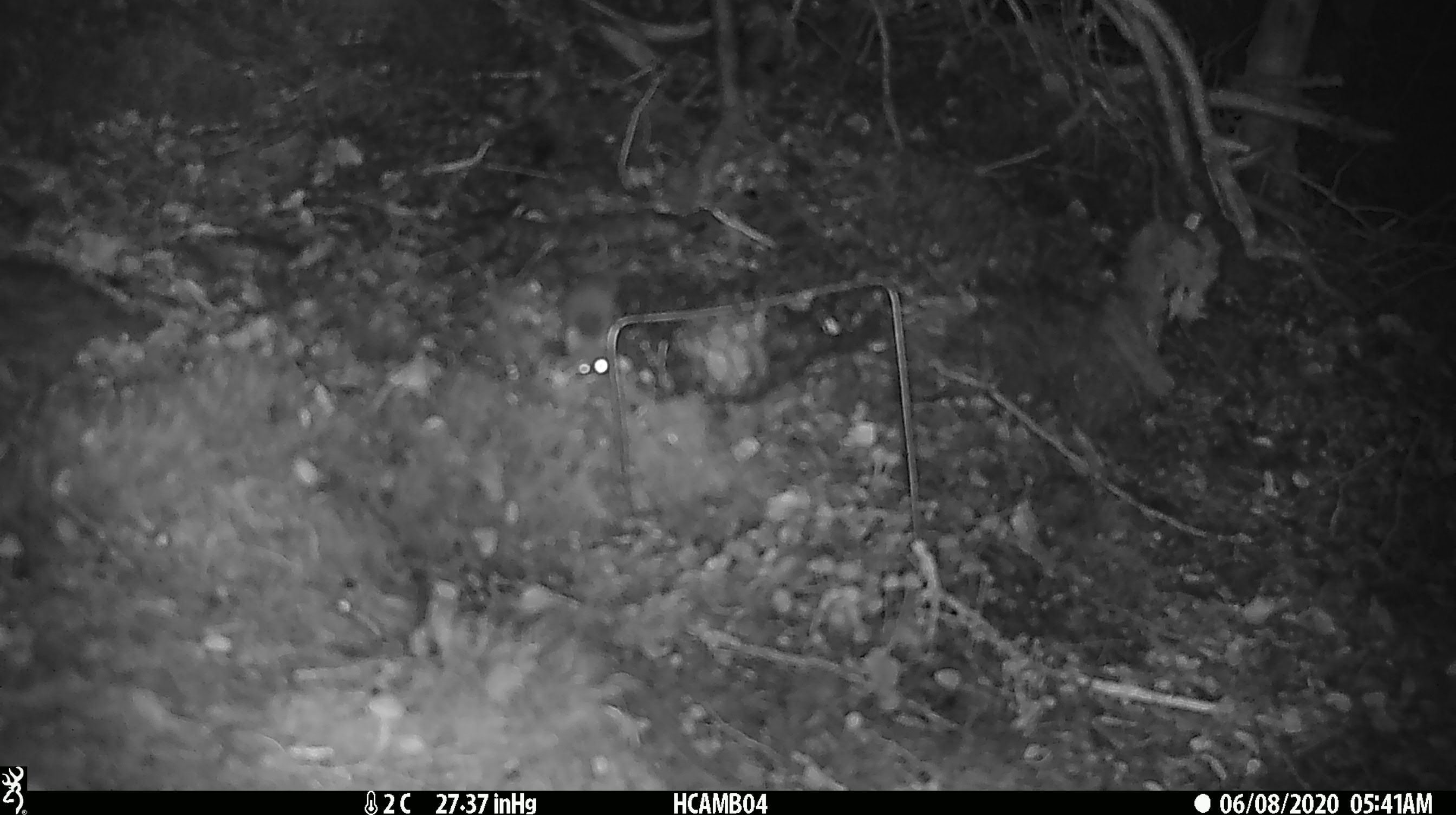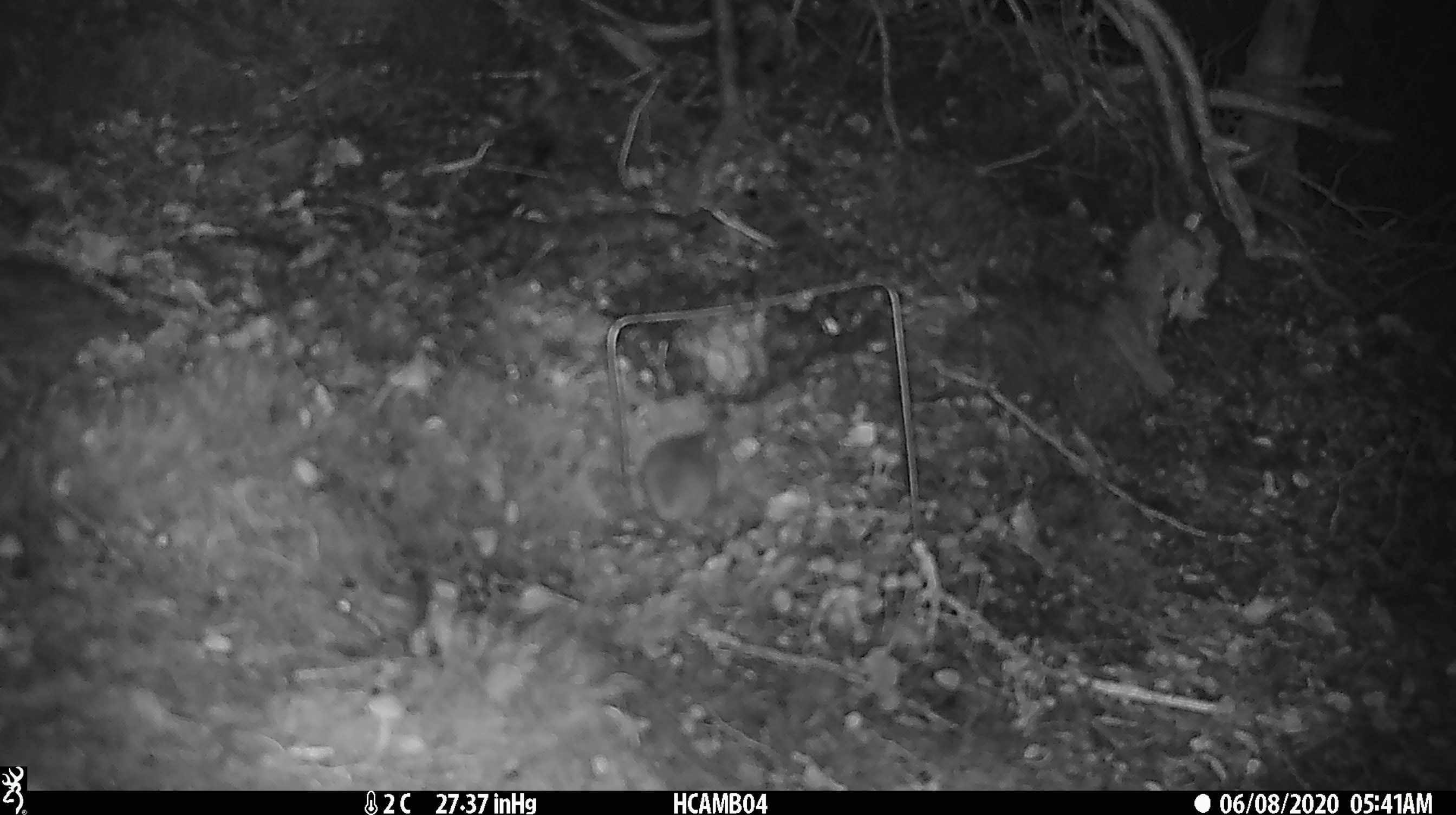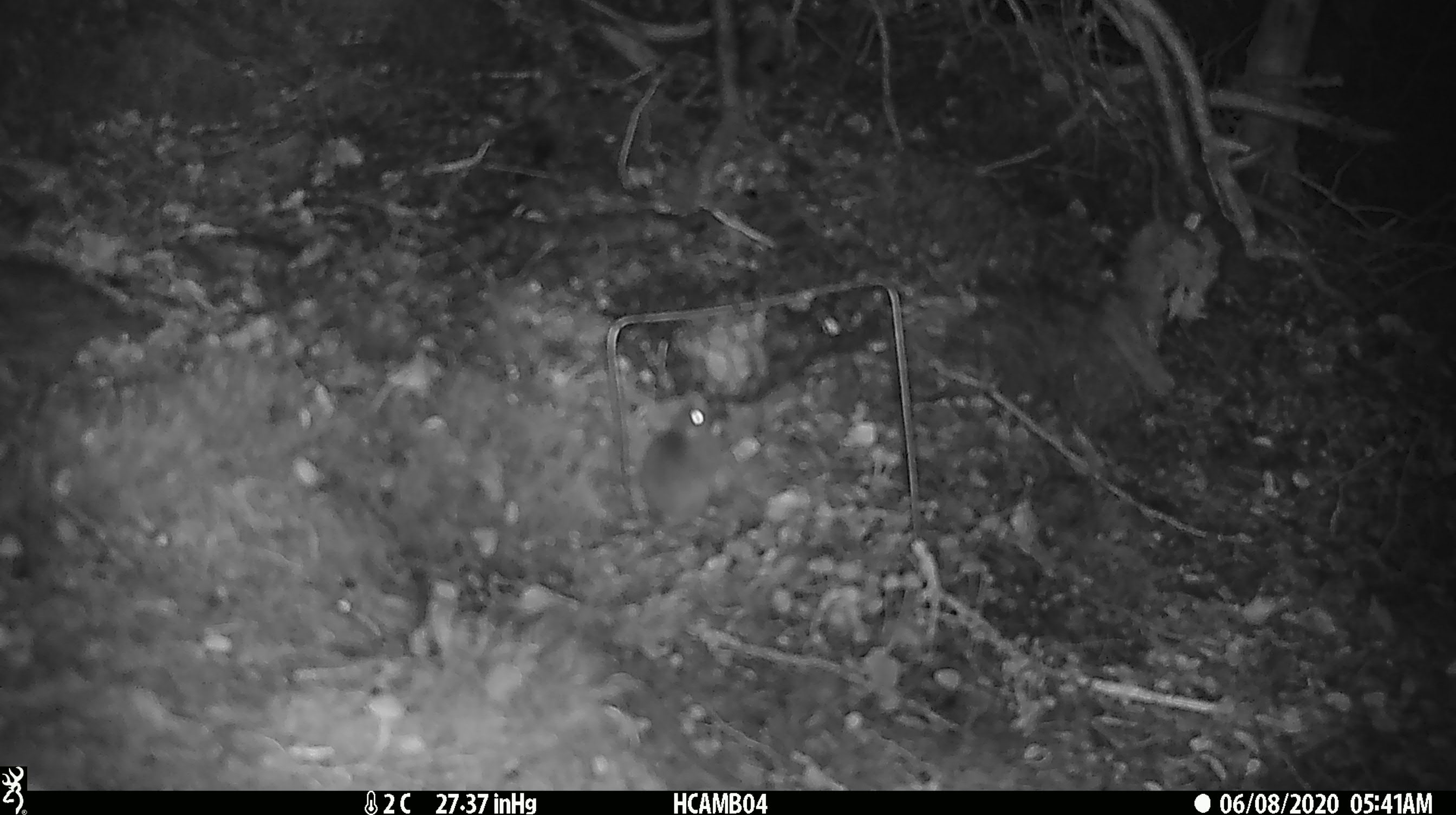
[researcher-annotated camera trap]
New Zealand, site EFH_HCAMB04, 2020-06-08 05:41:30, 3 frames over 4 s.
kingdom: Animalia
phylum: Chordata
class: Mammalia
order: Rodentia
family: Muridae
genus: Mus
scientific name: Mus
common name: mouse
Mouse (Mus).